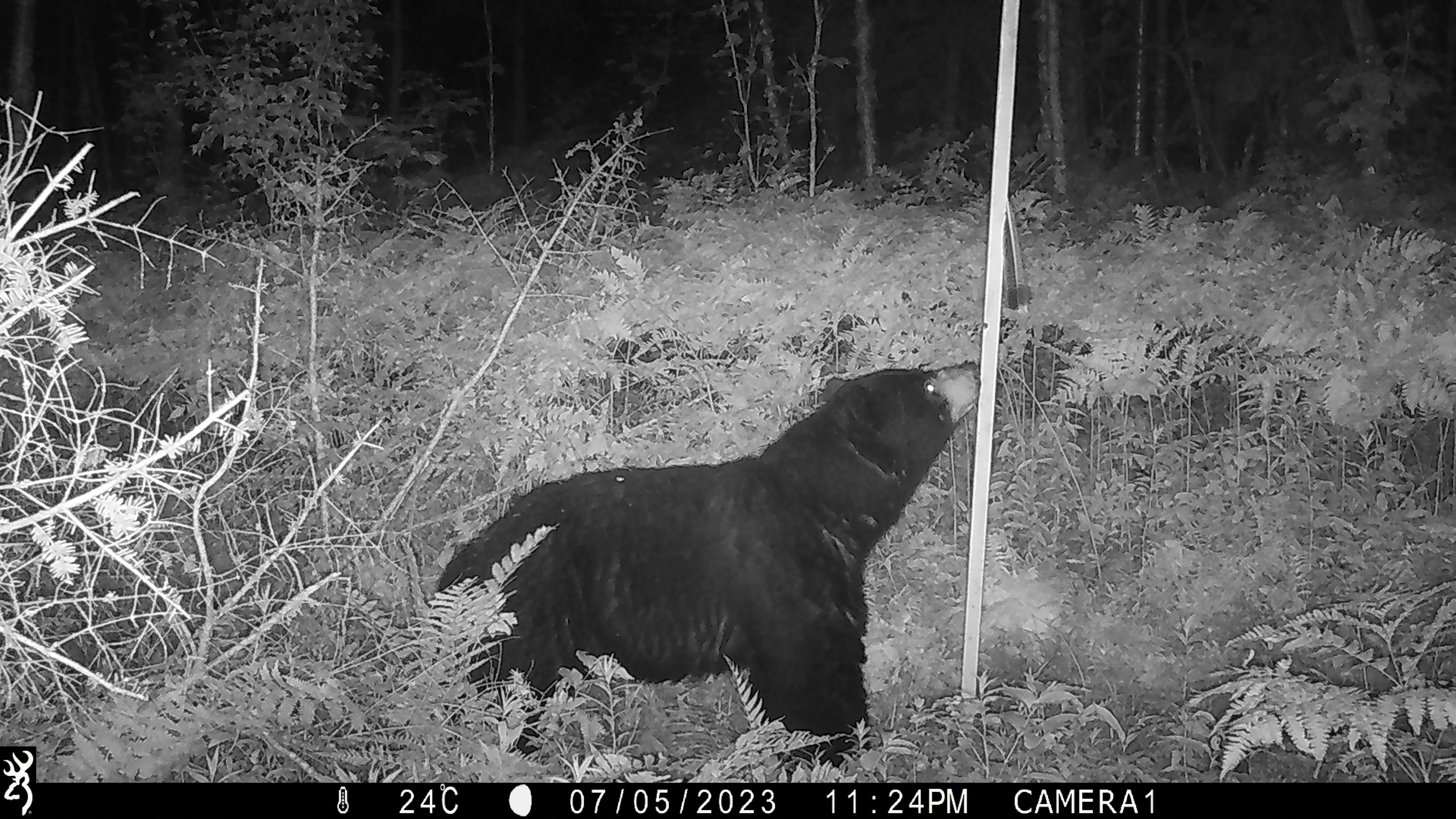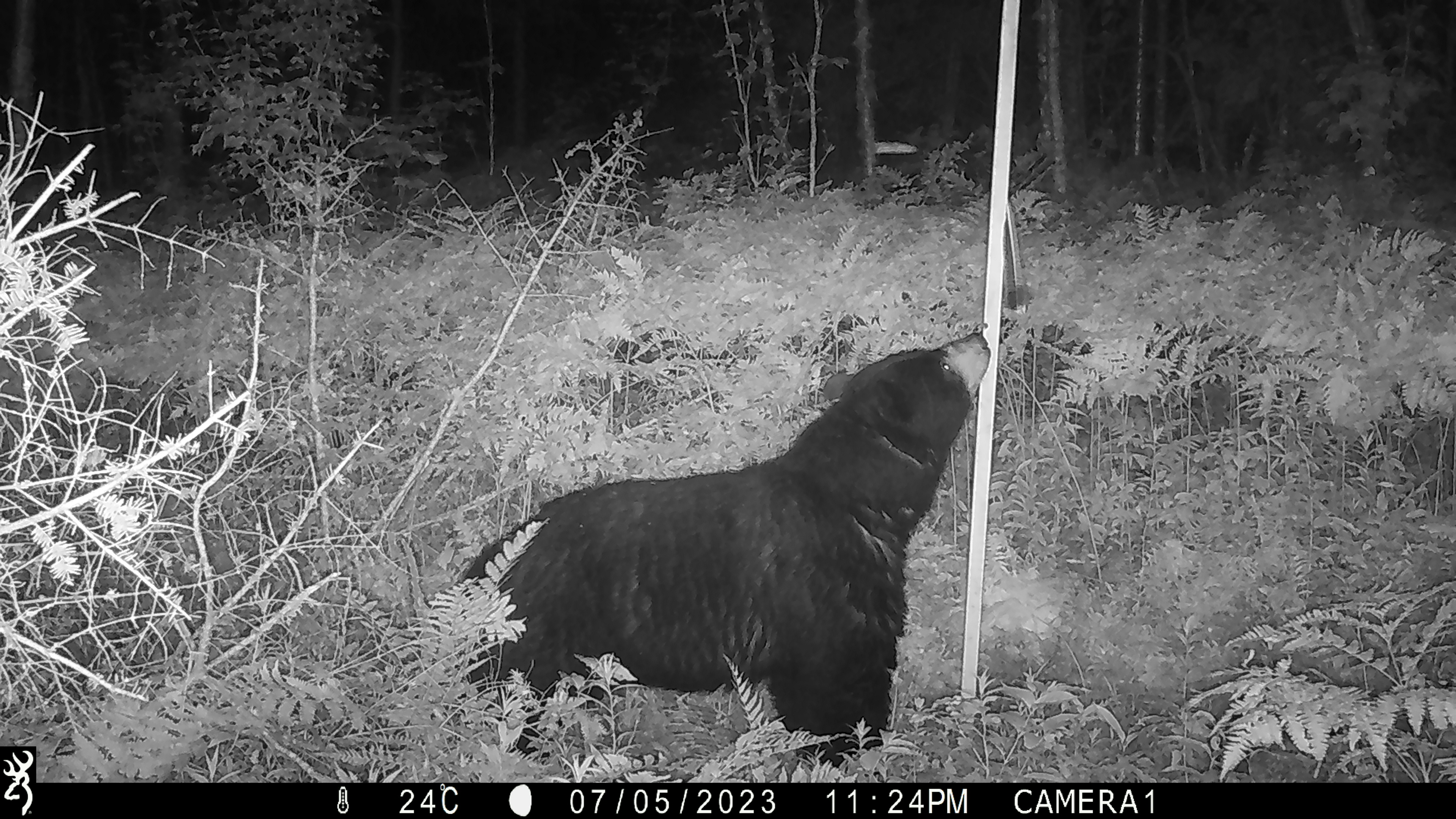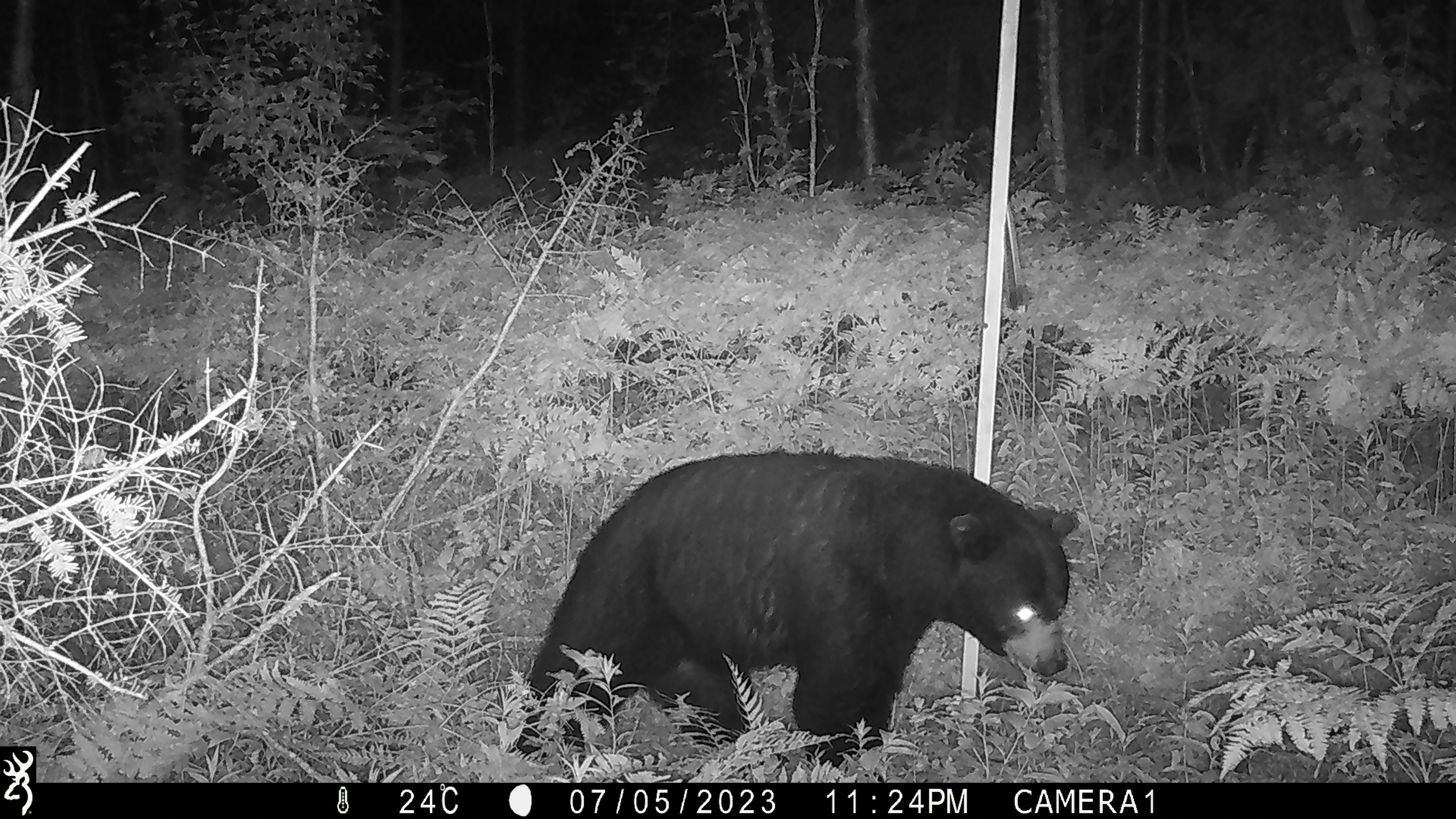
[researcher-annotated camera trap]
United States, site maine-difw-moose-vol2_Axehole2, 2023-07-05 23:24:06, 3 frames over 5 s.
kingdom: Animalia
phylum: Chordata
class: Mammalia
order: Carnivora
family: Ursidae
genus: Ursus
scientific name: Ursus americanus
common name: black bear